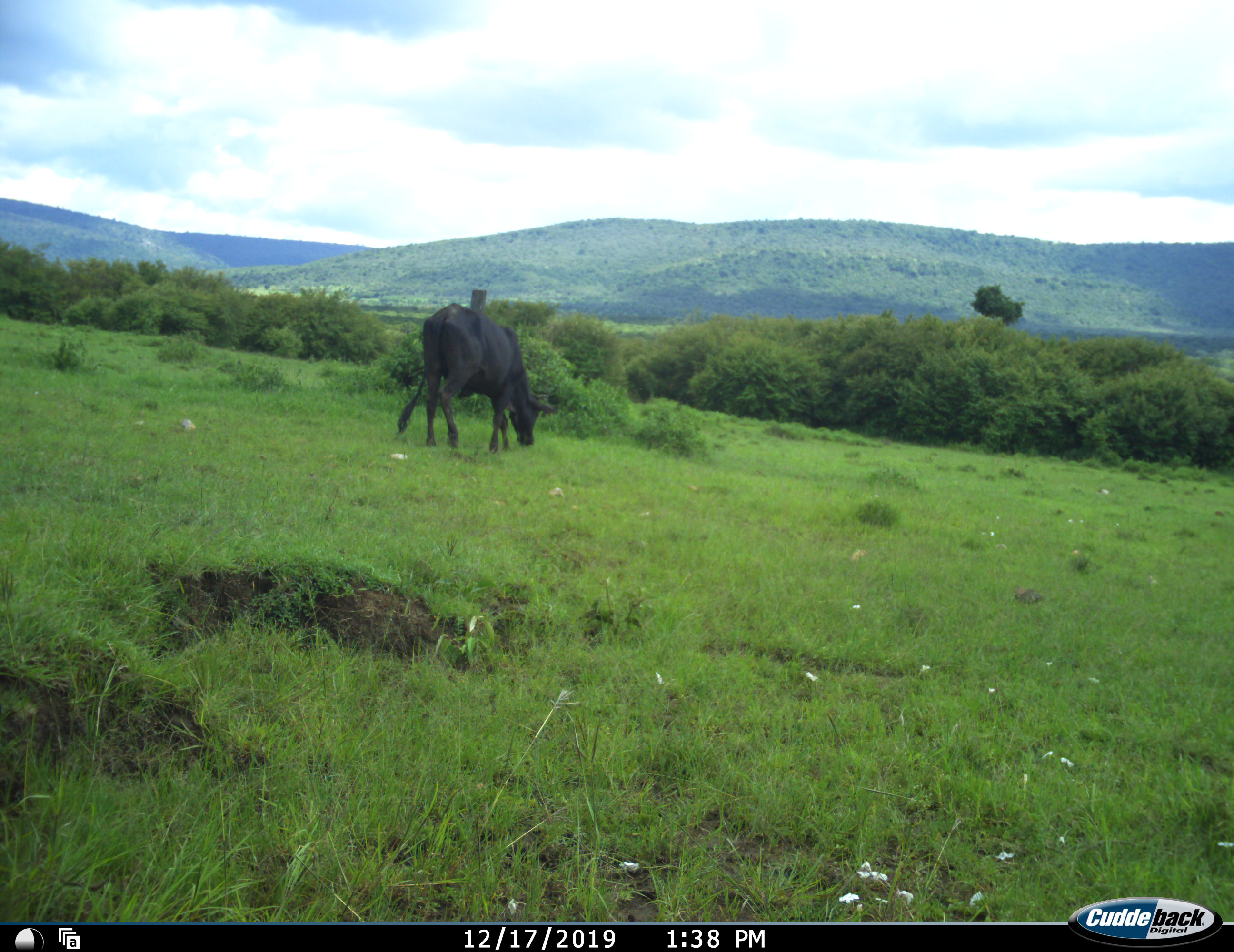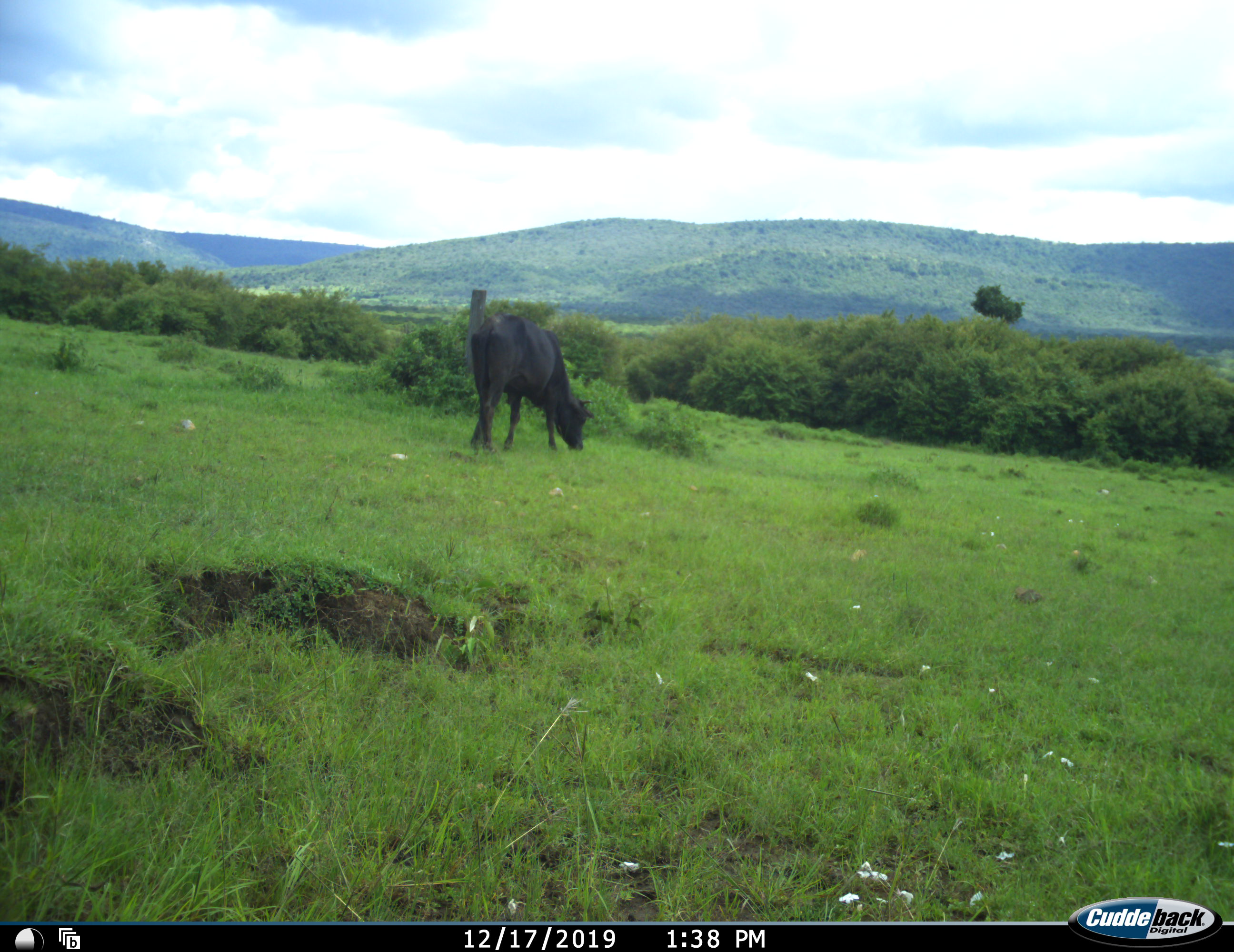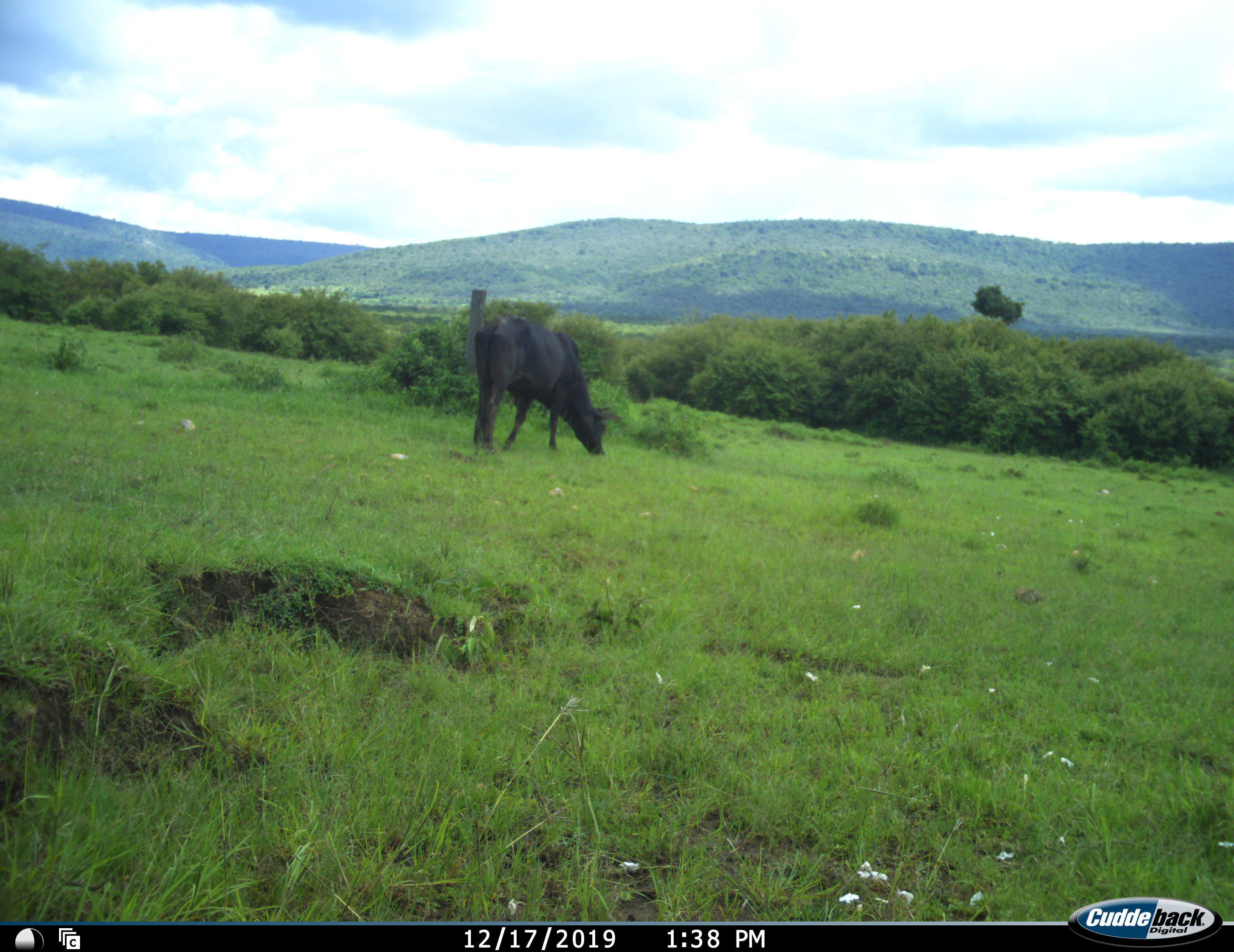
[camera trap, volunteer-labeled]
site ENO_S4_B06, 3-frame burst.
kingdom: Animalia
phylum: Chordata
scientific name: Vertebrata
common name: domestic animal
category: domesticanimal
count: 1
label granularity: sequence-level